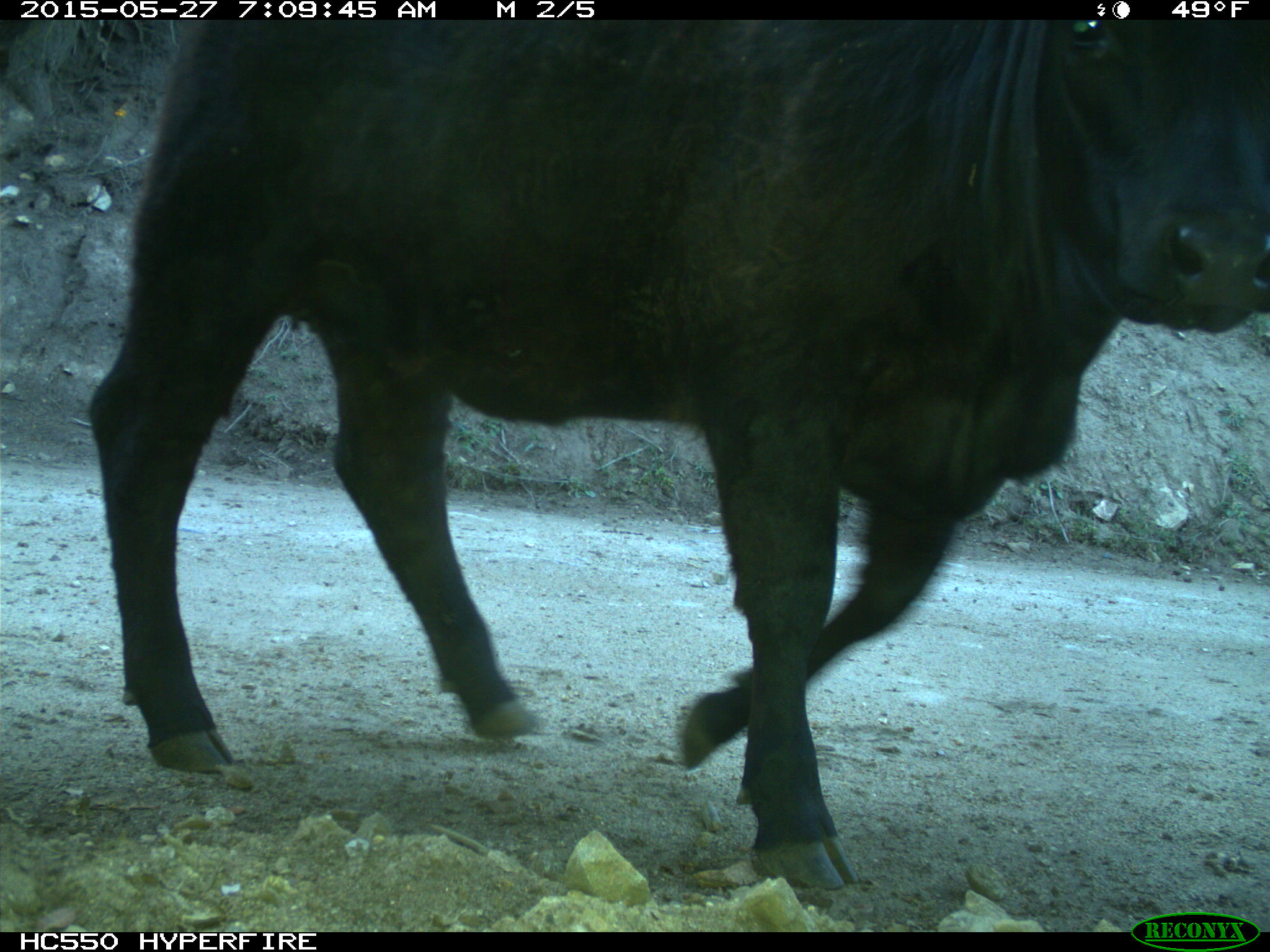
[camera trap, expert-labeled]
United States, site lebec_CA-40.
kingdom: Animalia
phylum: Chordata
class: Mammalia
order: Artiodactyla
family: Bovidae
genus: Bos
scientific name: Bos taurus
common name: domestic cow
Bos taurus (domestic cow).